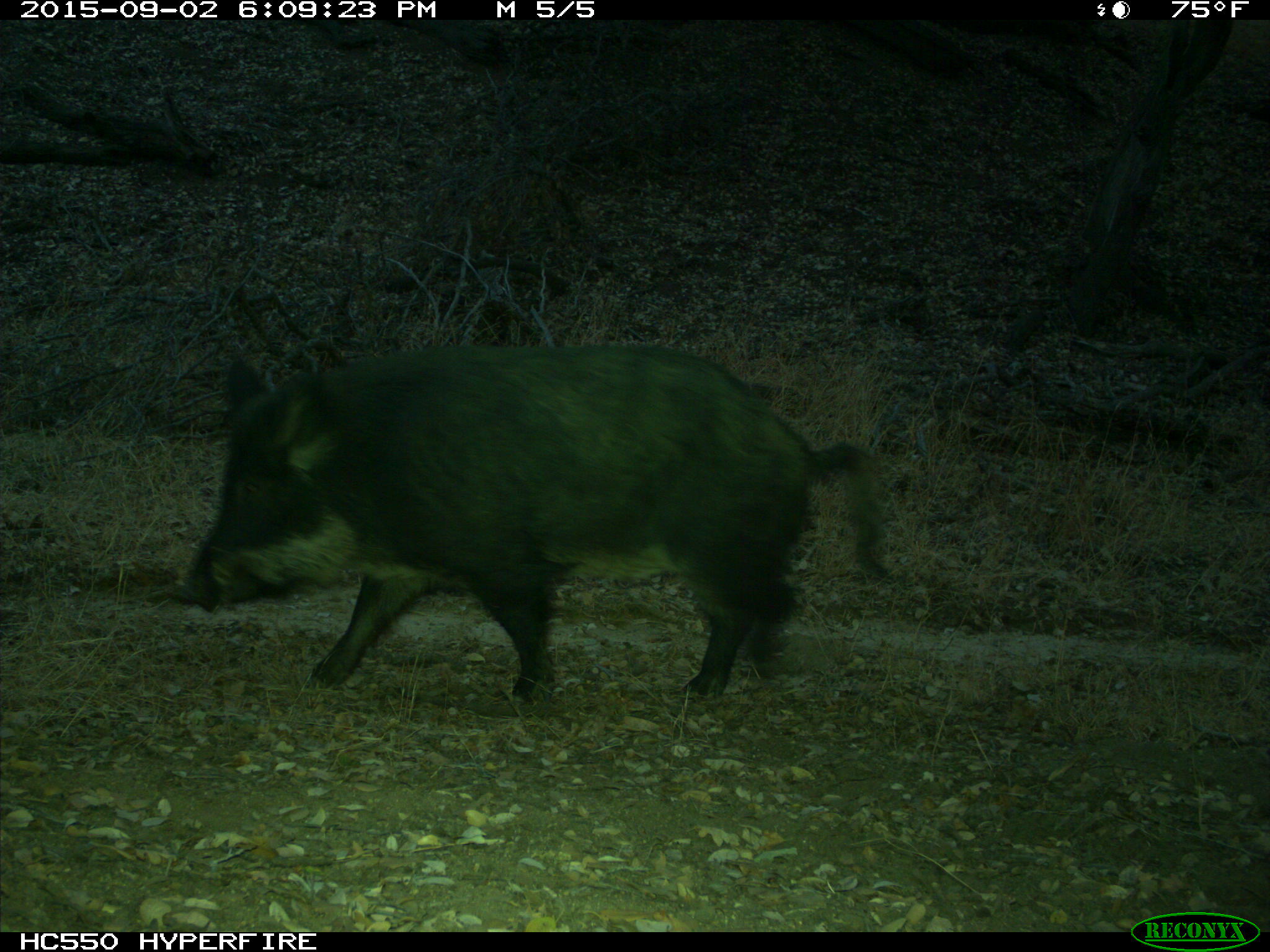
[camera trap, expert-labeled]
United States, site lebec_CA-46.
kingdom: Animalia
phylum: Chordata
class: Mammalia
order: Artiodactyla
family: Suidae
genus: Sus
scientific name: Sus scrofa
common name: wild boar